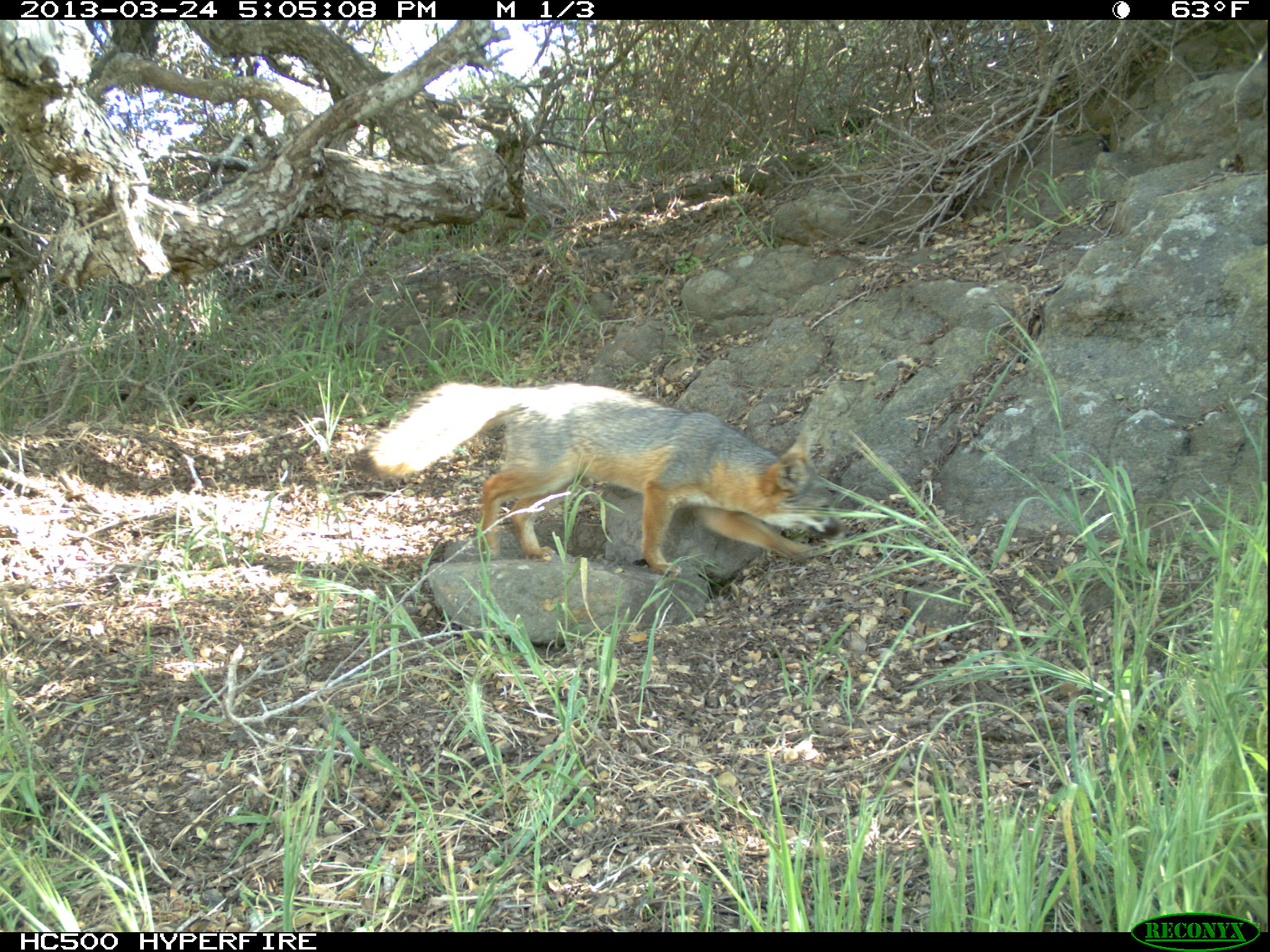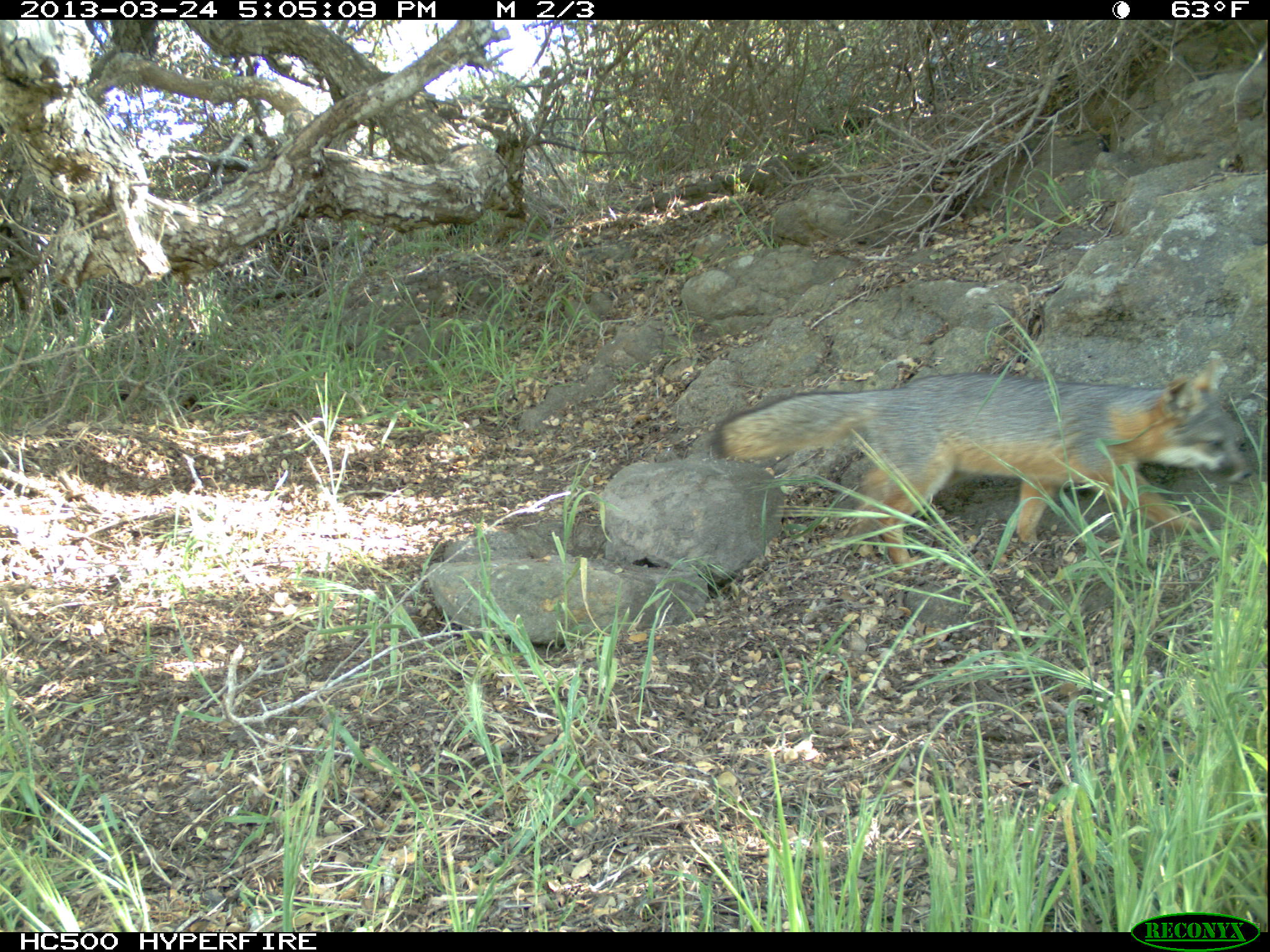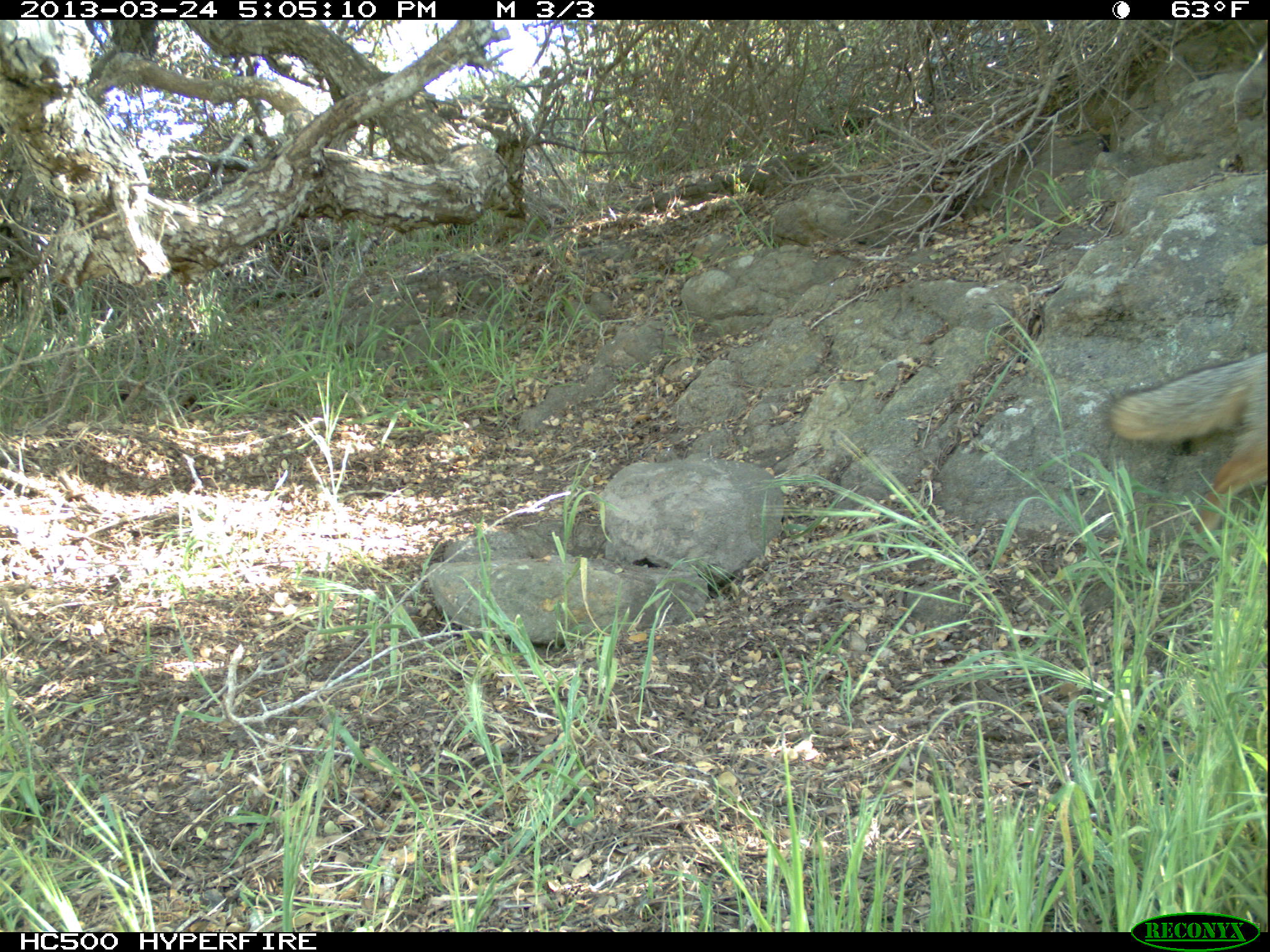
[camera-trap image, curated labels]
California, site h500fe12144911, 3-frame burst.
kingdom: Animalia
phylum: Chordata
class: Mammalia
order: Carnivora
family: Canidae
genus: Urocyon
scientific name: Urocyon littoralis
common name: island fox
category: fox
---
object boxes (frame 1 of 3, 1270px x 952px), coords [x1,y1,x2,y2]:
fox: [354,381,849,577]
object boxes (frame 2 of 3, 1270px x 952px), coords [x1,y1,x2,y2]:
fox: [709,361,1252,574]